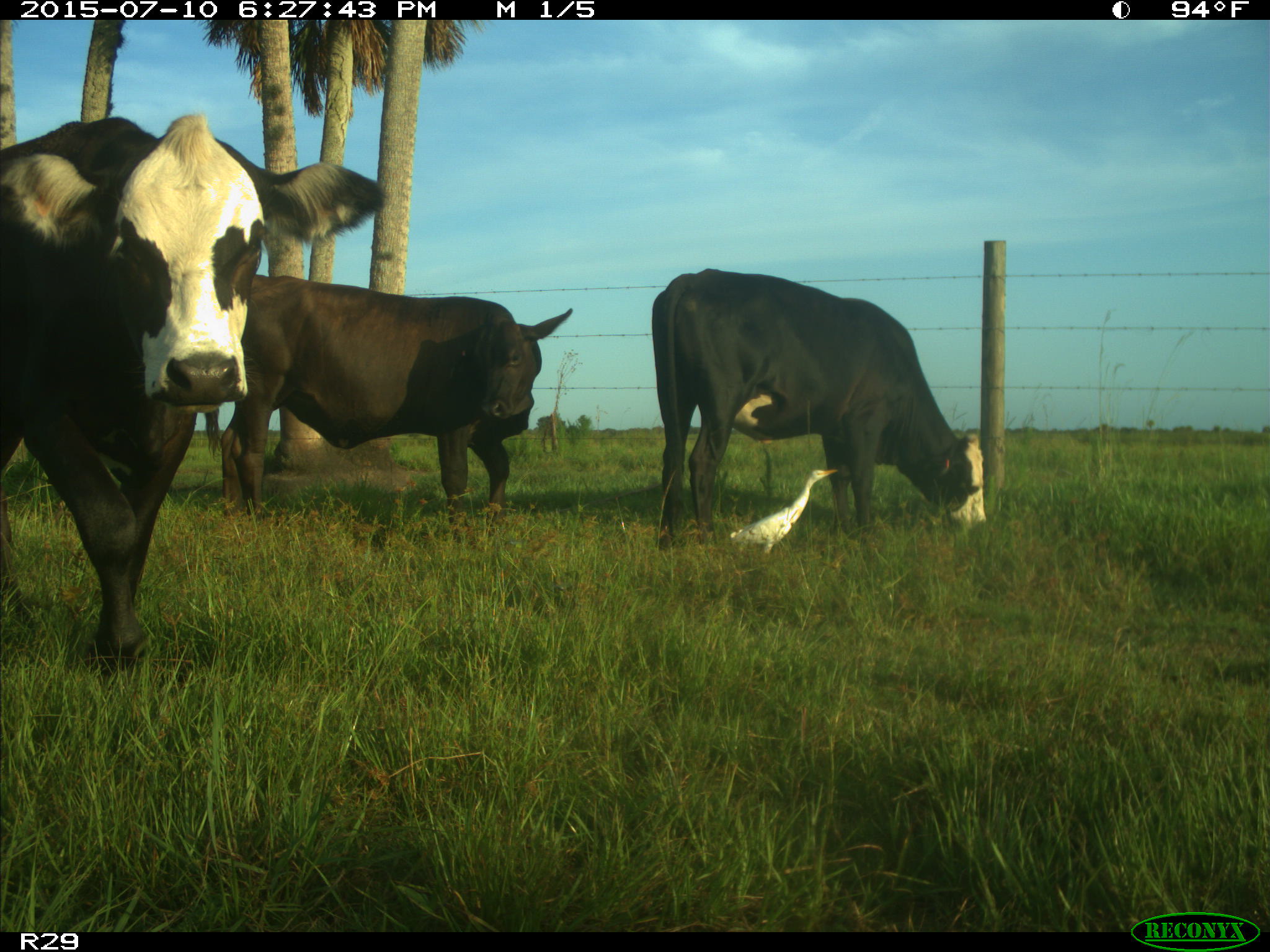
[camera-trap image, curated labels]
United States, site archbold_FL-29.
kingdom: Animalia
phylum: Chordata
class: Mammalia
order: Artiodactyla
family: Bovidae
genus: Bos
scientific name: Bos taurus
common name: domestic cow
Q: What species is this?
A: Bos taurus (domestic cow).